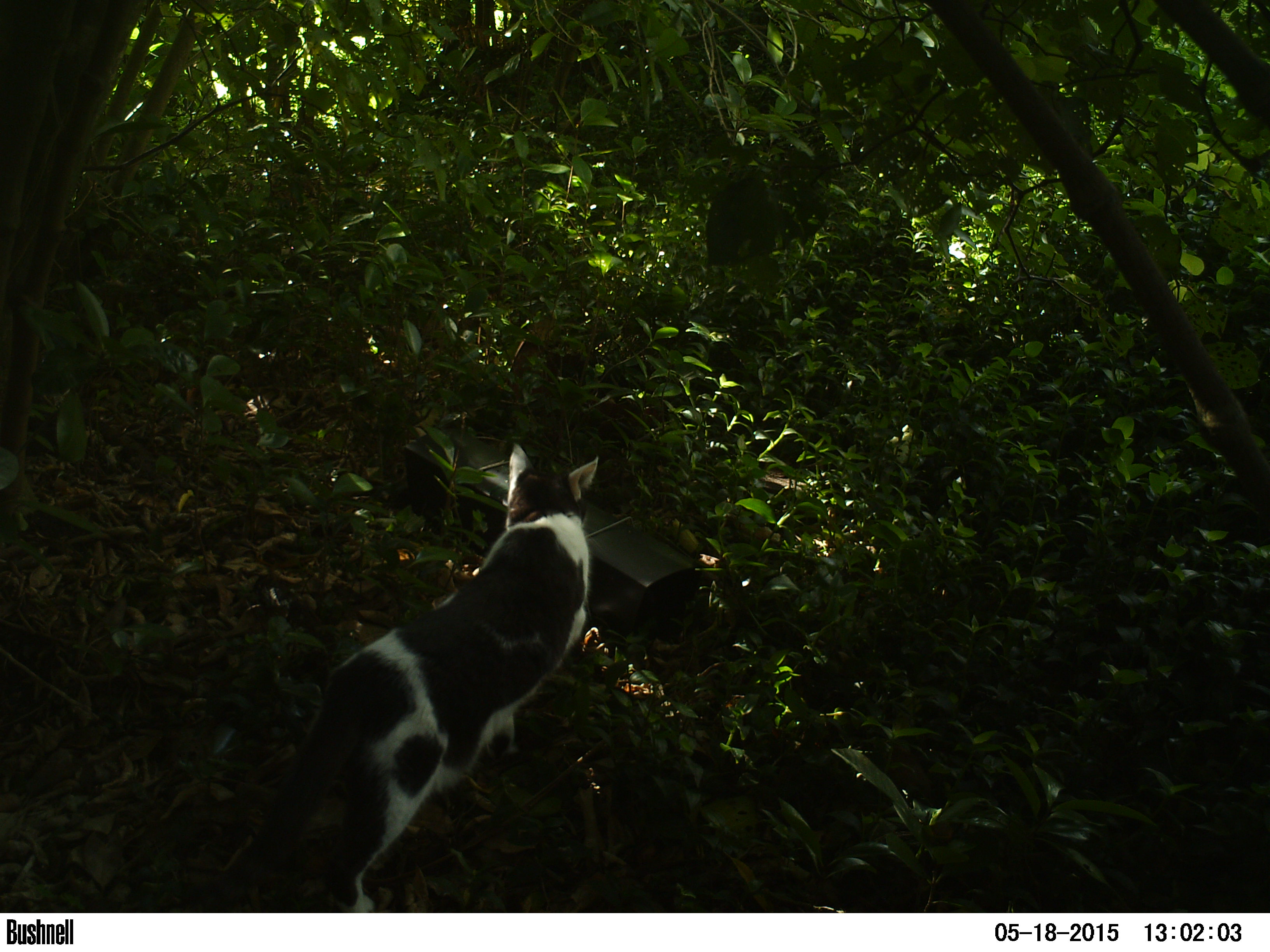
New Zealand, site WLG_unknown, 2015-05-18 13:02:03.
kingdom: Animalia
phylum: Chordata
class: Mammalia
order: Carnivora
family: Felidae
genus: Felis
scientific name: Felis catus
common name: domestic cat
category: cat